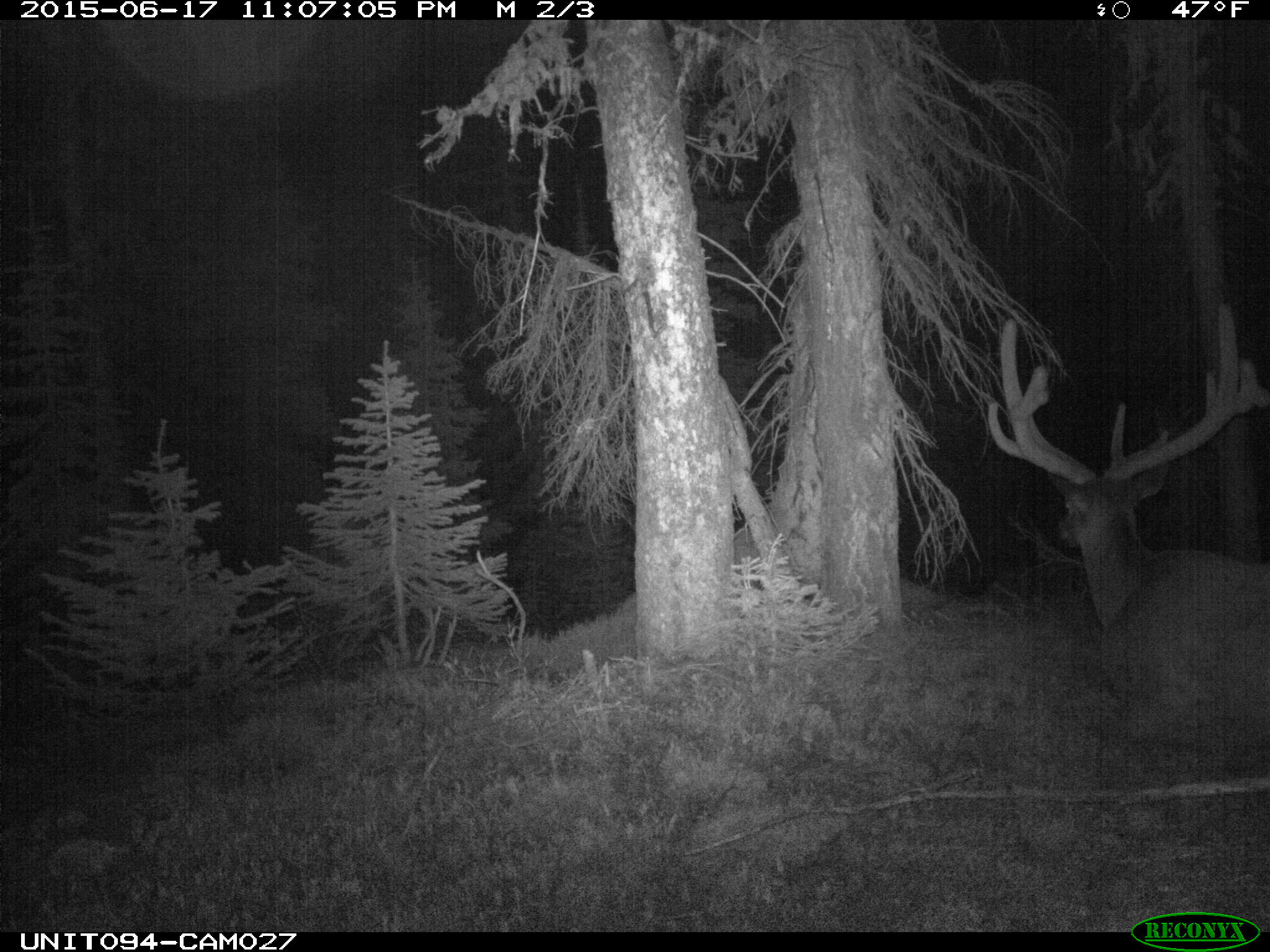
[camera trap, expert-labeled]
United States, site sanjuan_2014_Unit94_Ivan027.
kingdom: Animalia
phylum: Chordata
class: Mammalia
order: Artiodactyla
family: Cervidae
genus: Cervus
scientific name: Cervus elaphus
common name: red deer